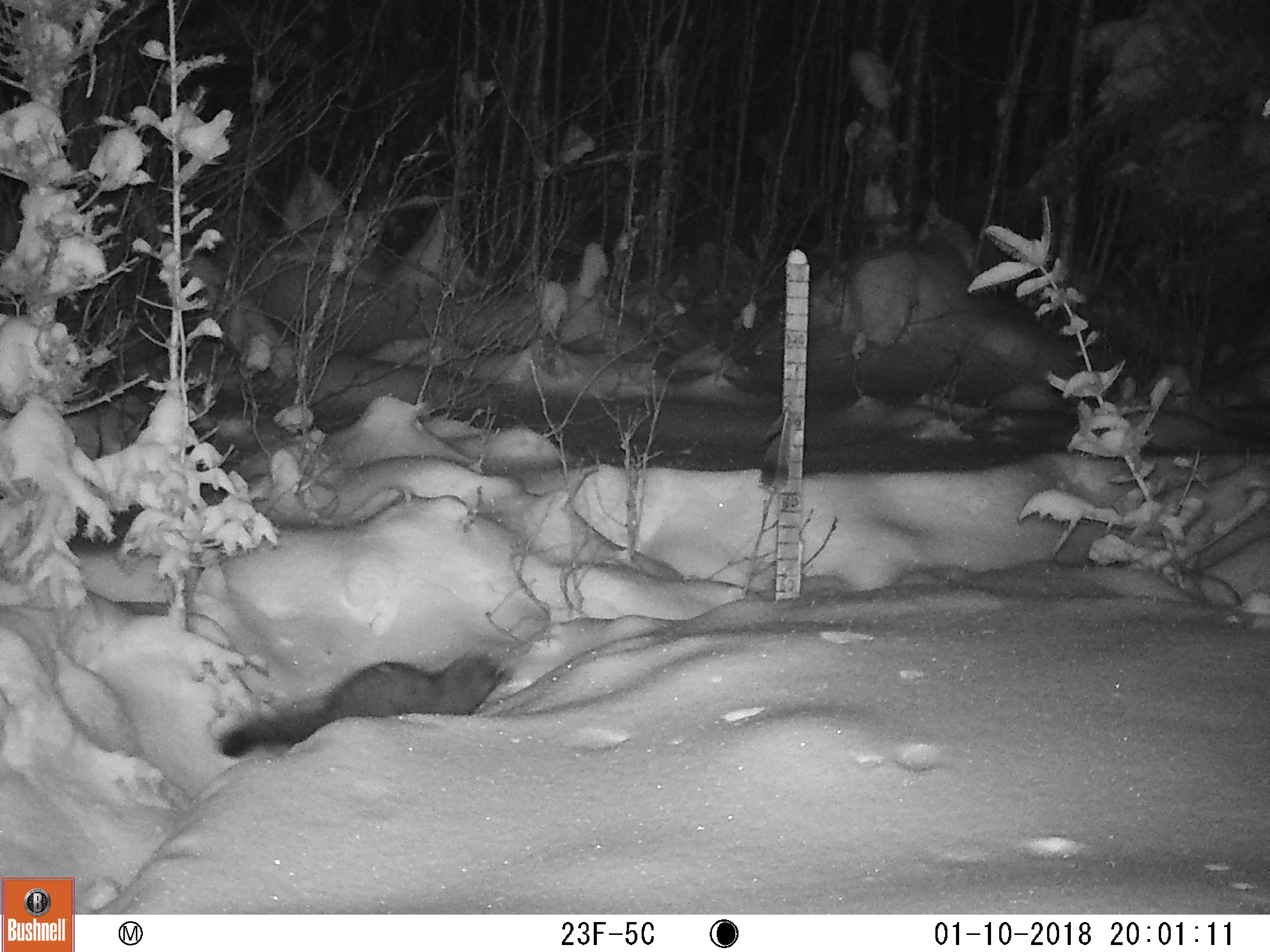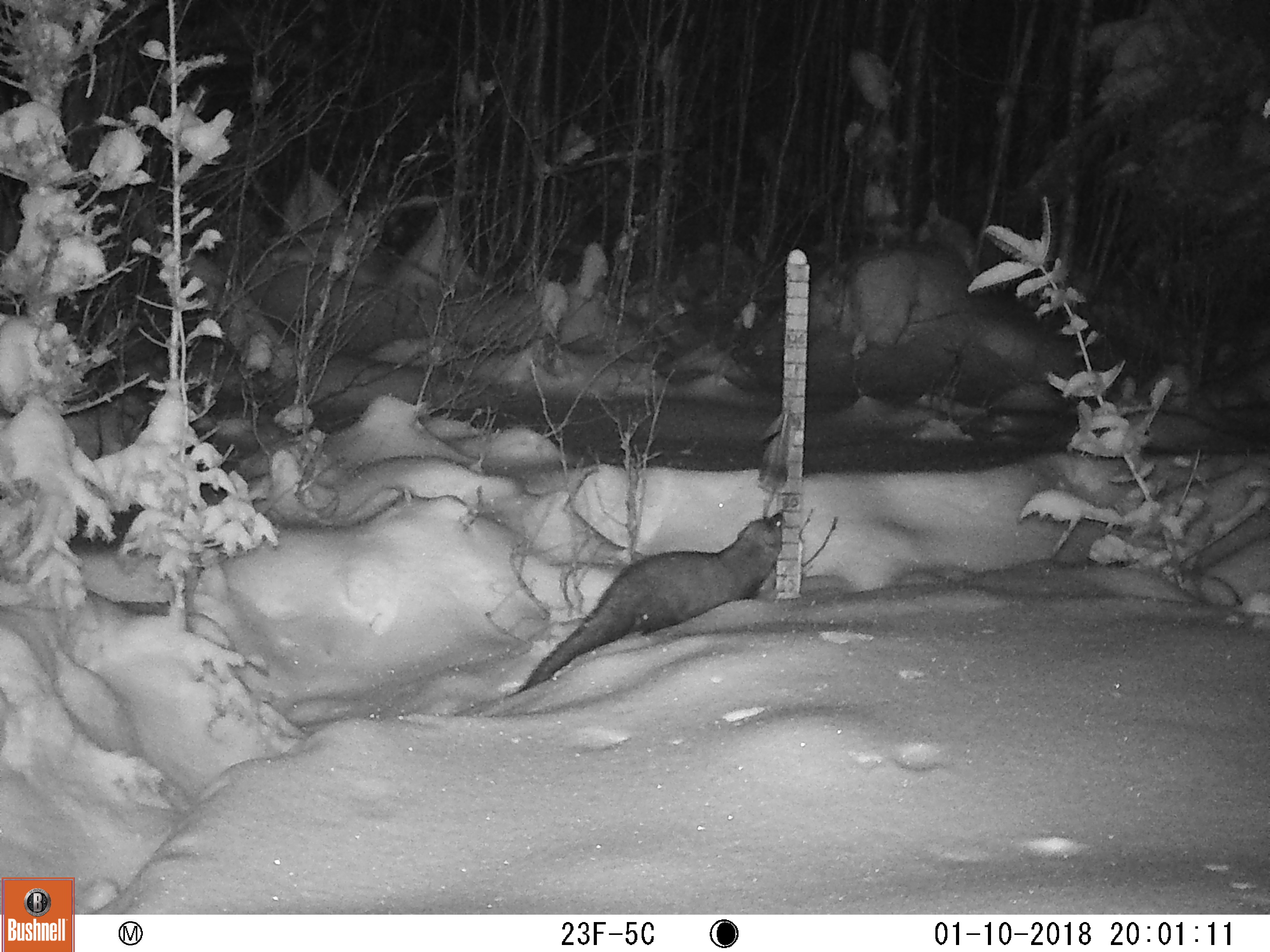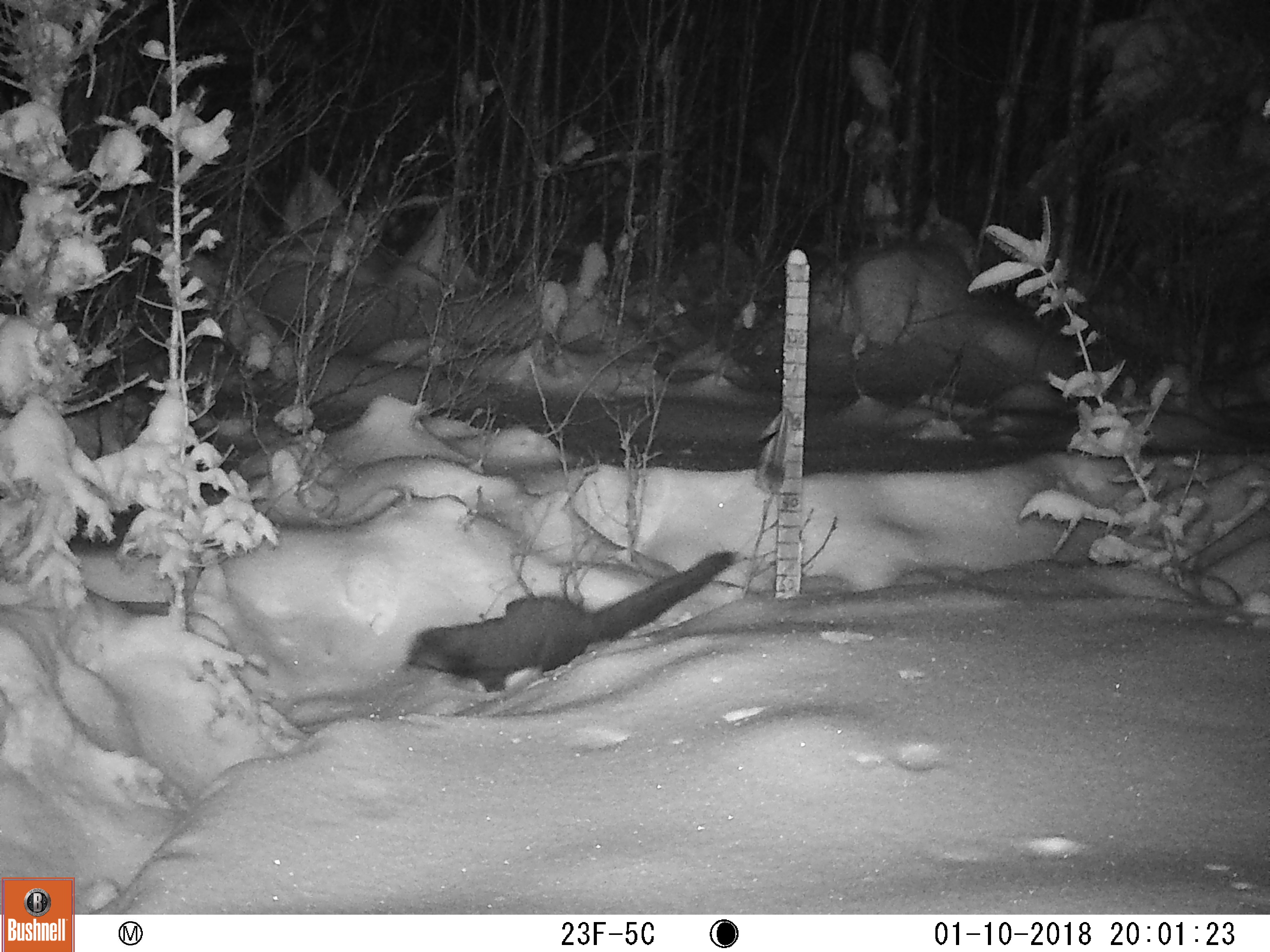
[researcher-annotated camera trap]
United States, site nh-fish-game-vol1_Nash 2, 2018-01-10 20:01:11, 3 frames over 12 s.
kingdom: Animalia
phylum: Chordata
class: Mammalia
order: Carnivora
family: Mustelidae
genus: Pekania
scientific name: Pekania pennanti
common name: fisher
Fisher (Pekania pennanti).